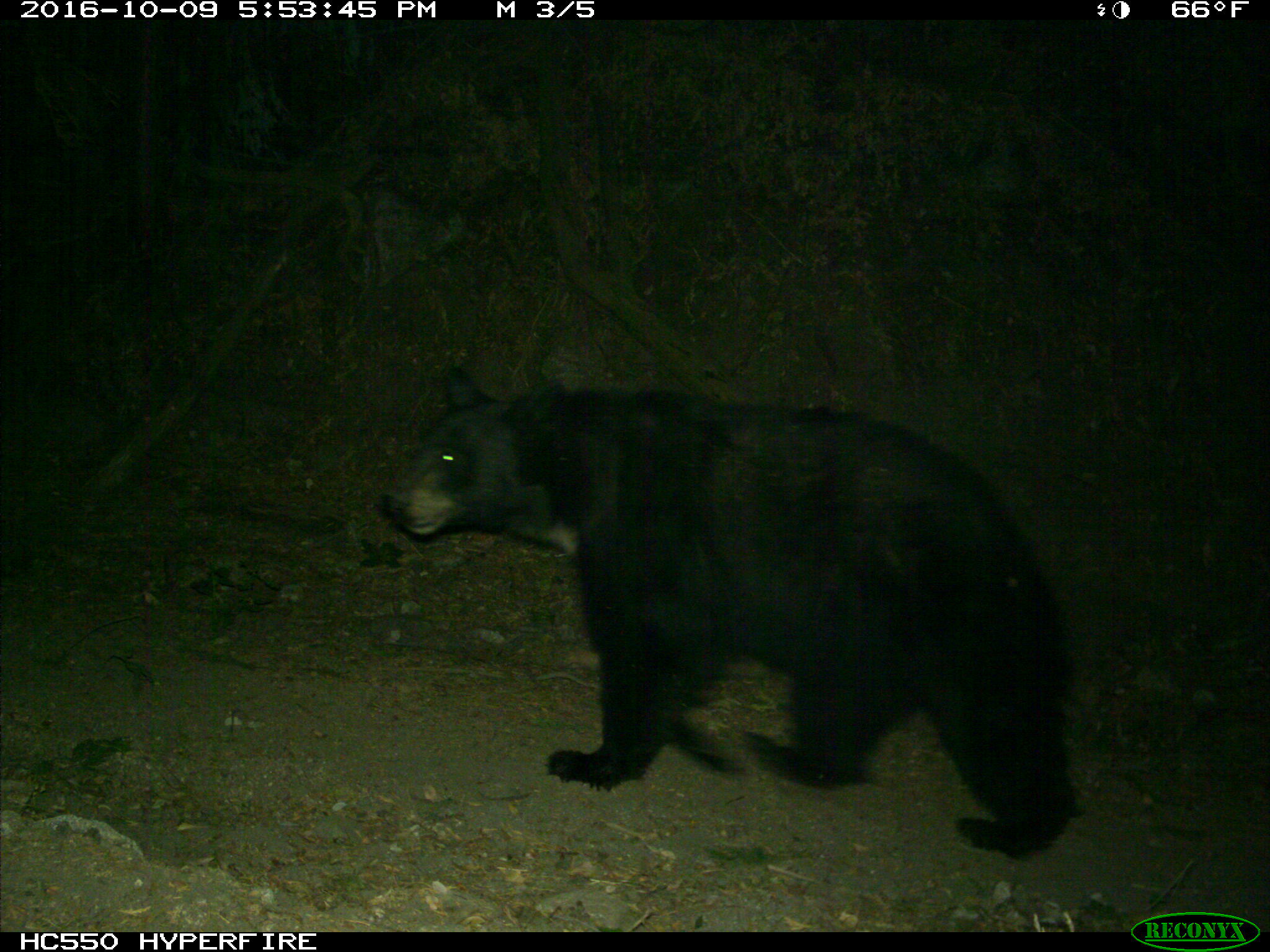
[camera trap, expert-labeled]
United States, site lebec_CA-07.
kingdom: Animalia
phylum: Chordata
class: Mammalia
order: Carnivora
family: Ursidae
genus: Ursus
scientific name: Ursus americanus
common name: american black bear